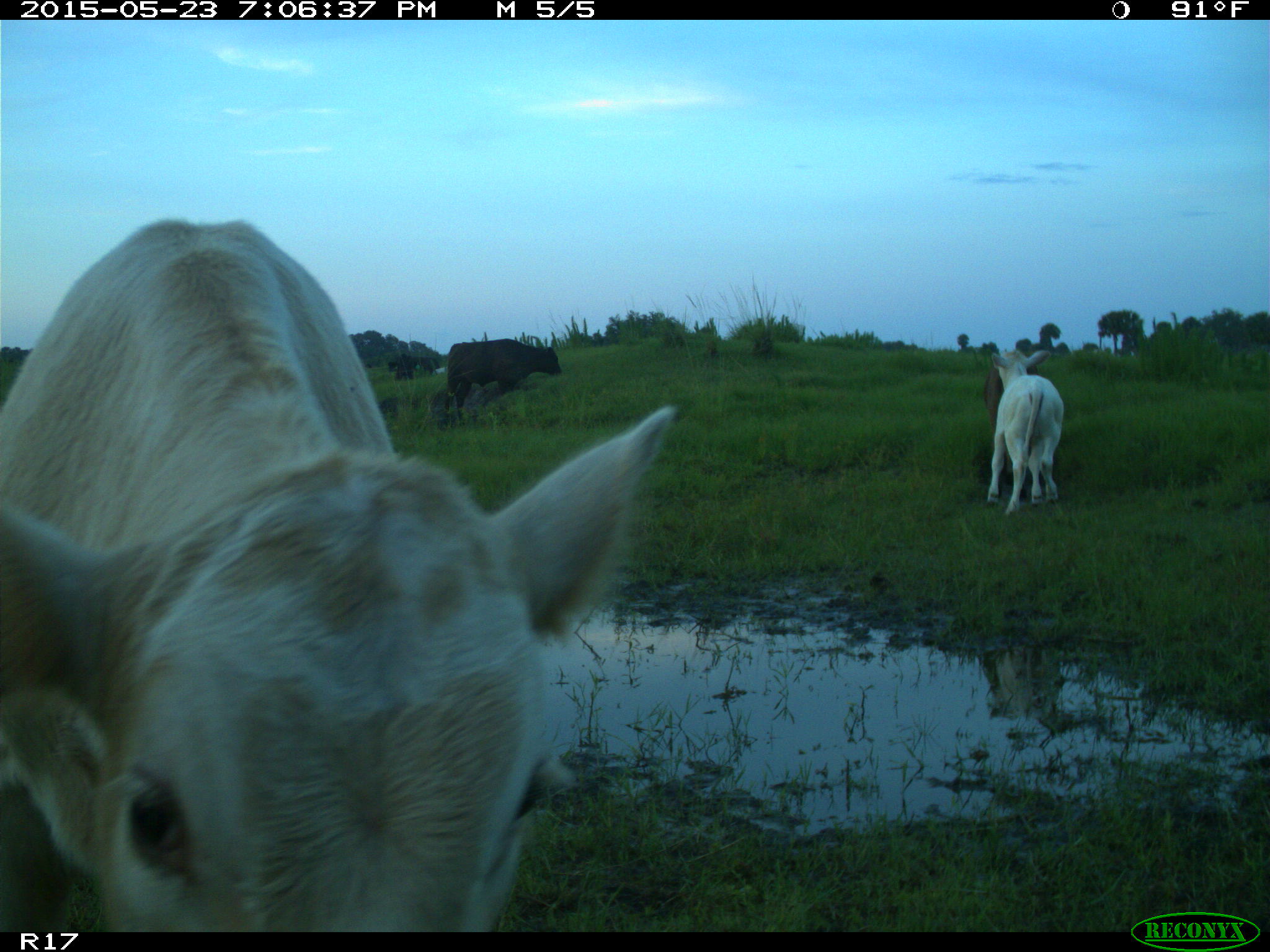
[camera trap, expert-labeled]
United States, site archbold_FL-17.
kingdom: Animalia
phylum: Chordata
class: Mammalia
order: Artiodactyla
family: Bovidae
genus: Bos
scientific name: Bos taurus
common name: domestic cow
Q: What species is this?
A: Bos taurus (domestic cow).